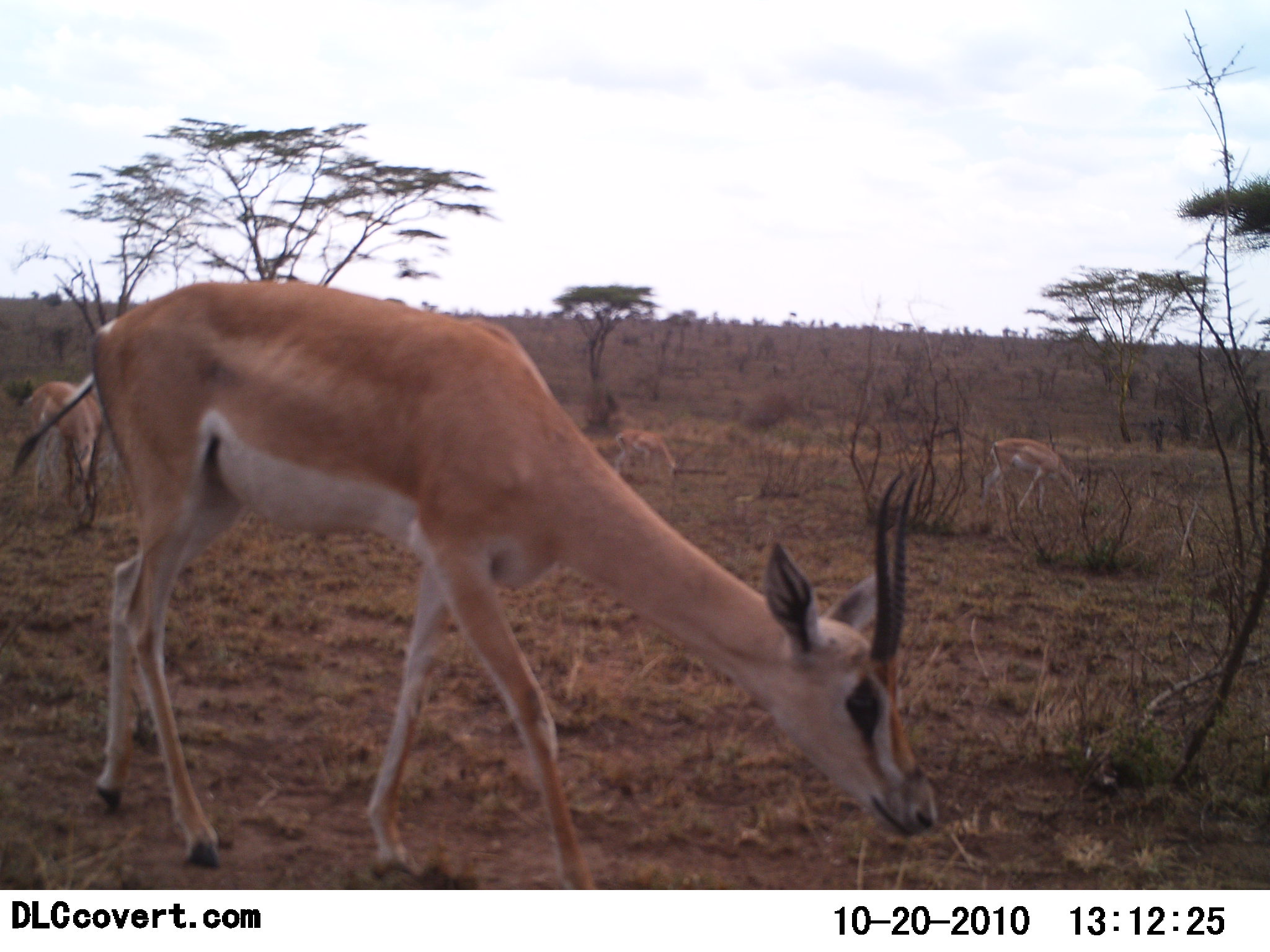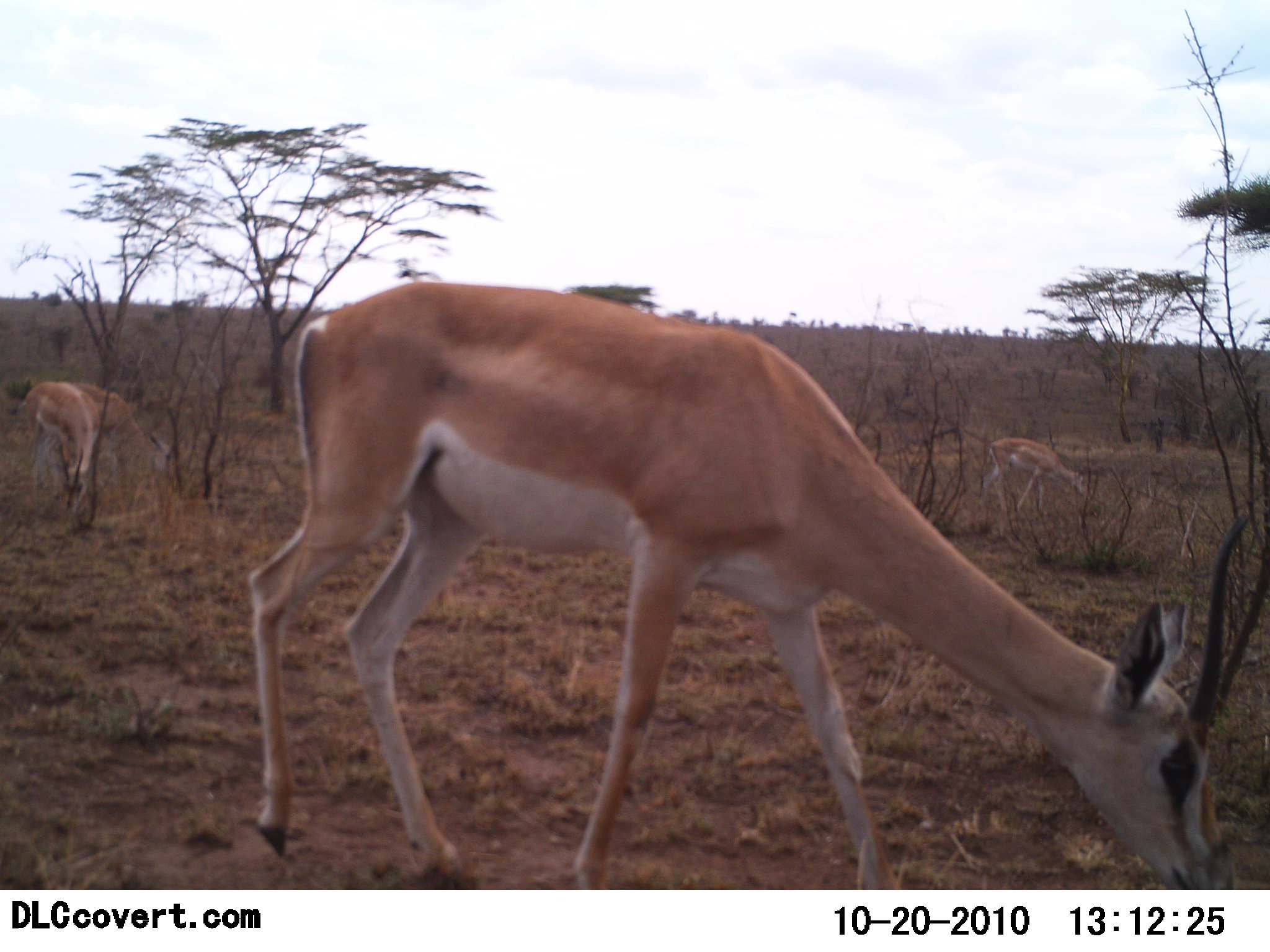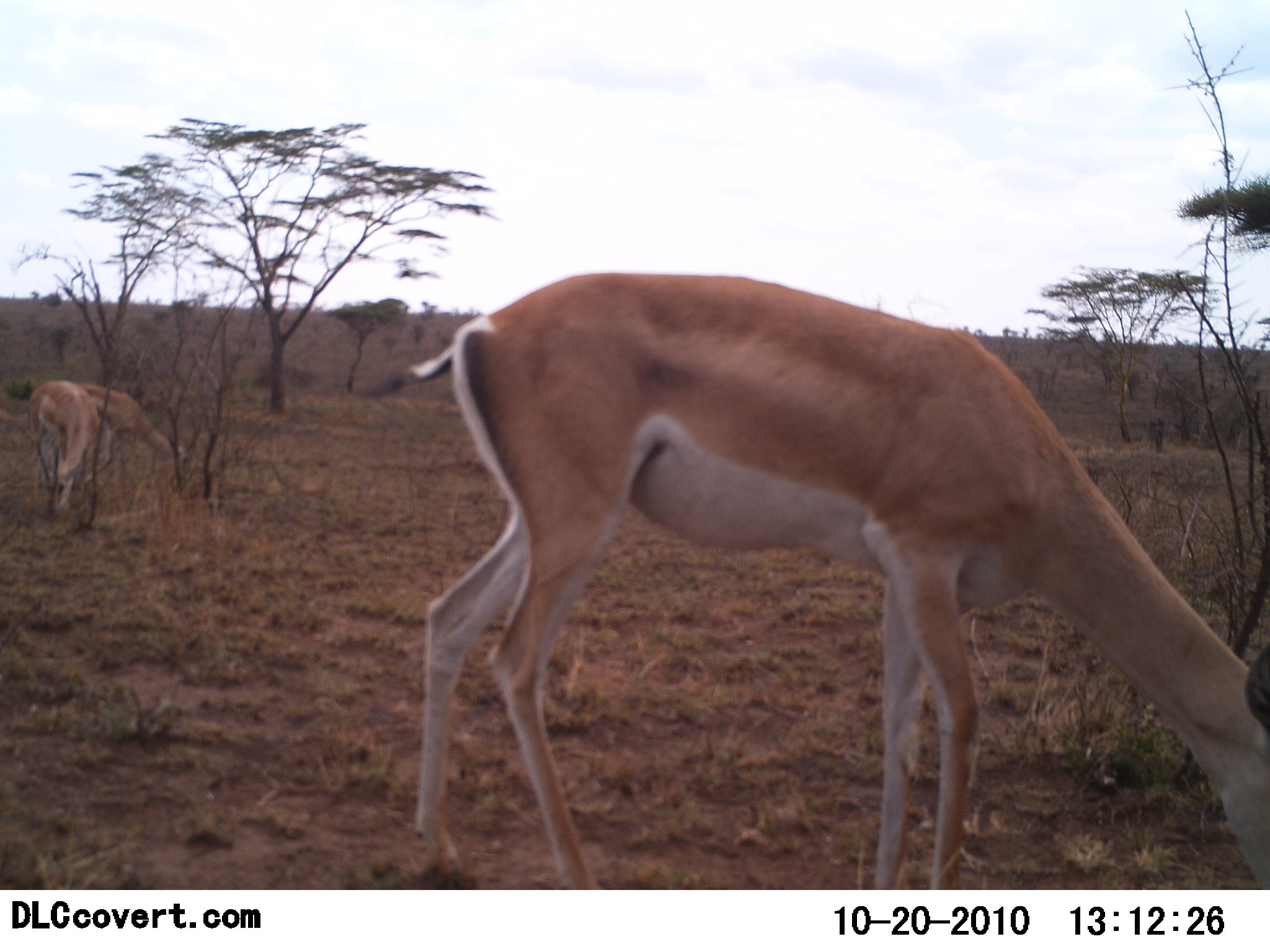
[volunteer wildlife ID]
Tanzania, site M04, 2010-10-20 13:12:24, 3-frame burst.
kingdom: Animalia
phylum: Chordata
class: Mammalia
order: Artiodactyla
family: Bovidae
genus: Nanger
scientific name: Nanger granti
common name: grant's gazelle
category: gazellegrants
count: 4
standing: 15%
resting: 0%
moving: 15%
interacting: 0%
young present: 0%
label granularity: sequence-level